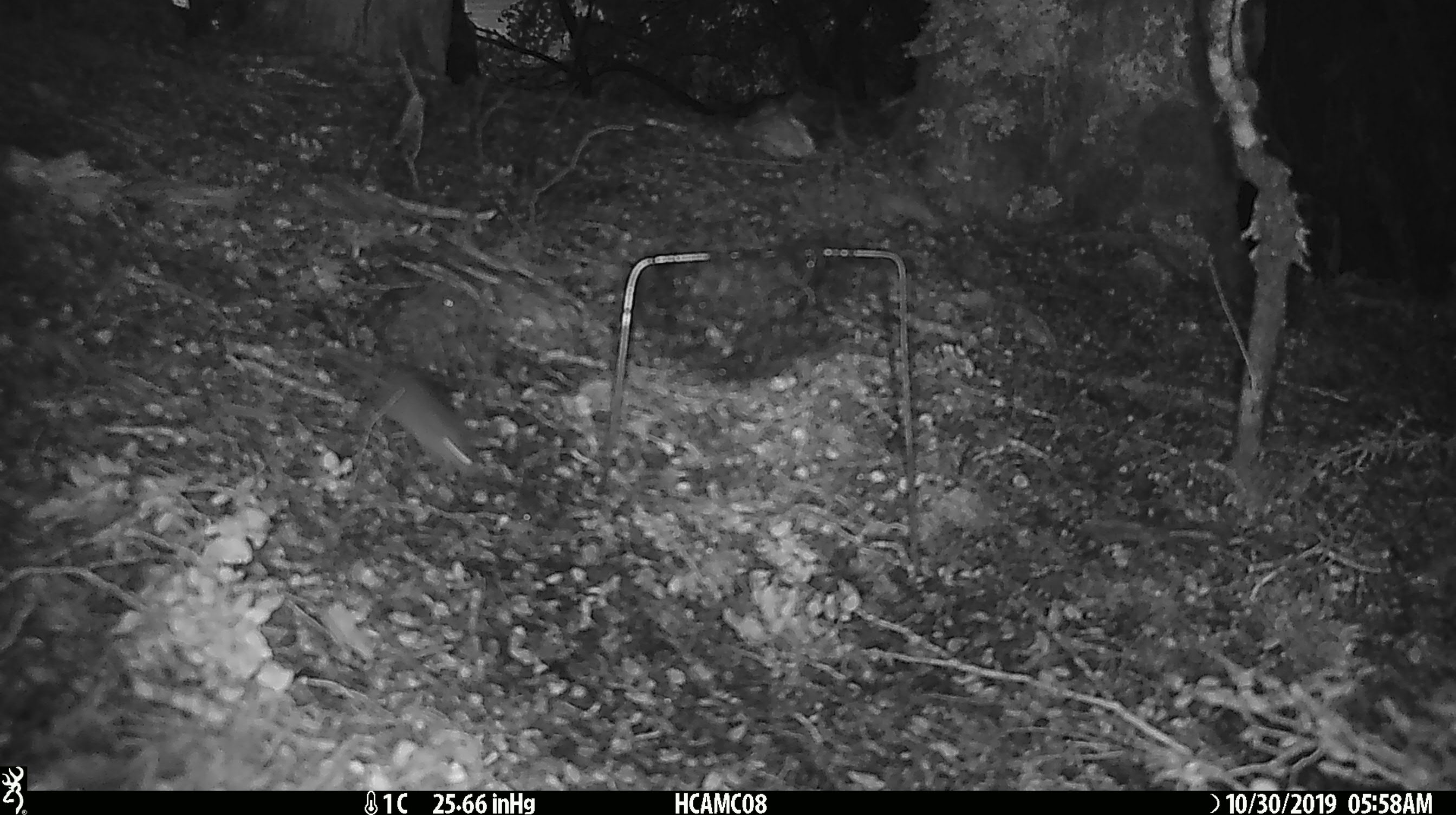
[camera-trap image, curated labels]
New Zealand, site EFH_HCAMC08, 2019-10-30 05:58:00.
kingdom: Animalia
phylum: Chordata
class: Mammalia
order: Rodentia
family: Muridae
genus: Mus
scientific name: Mus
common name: mouse